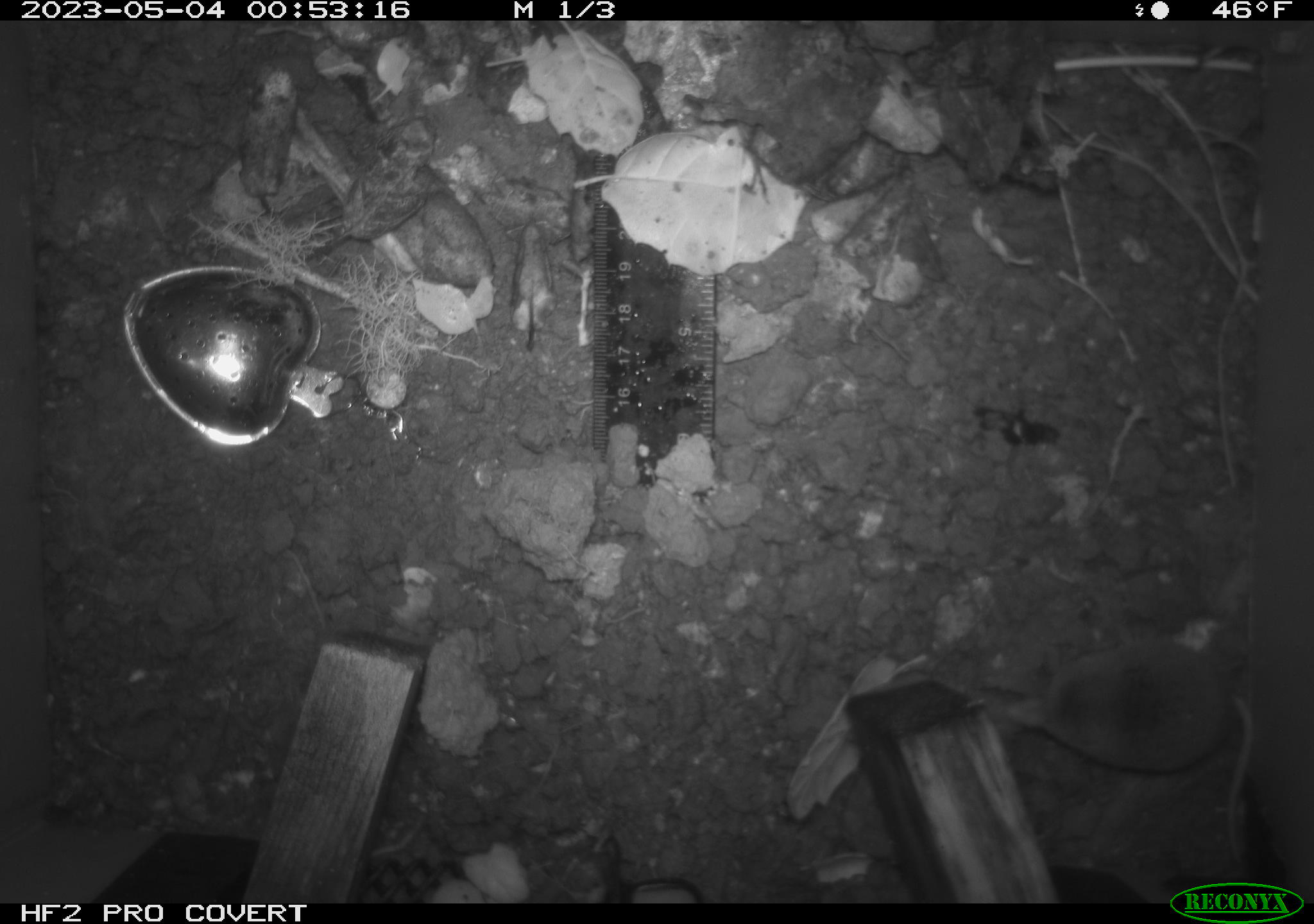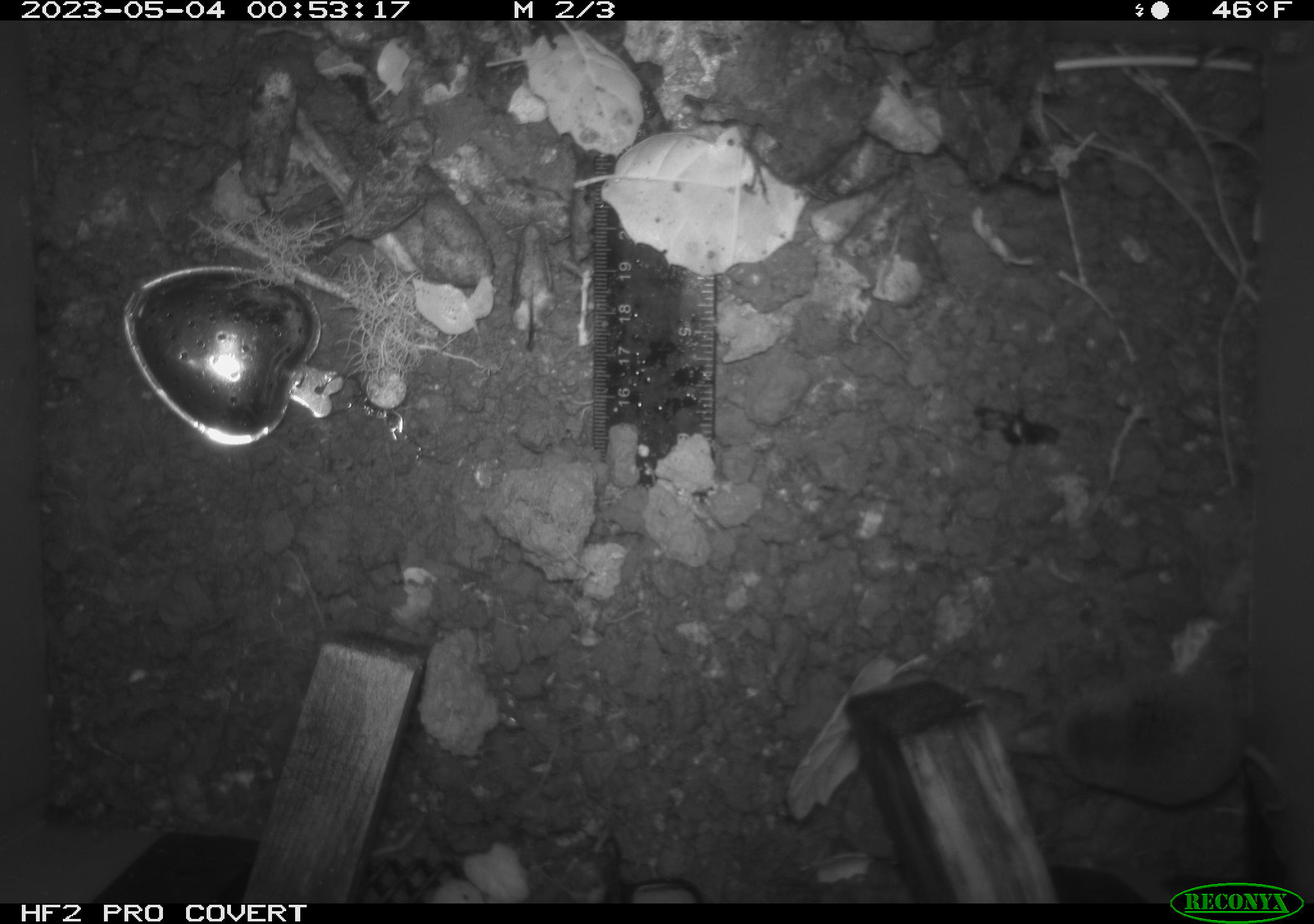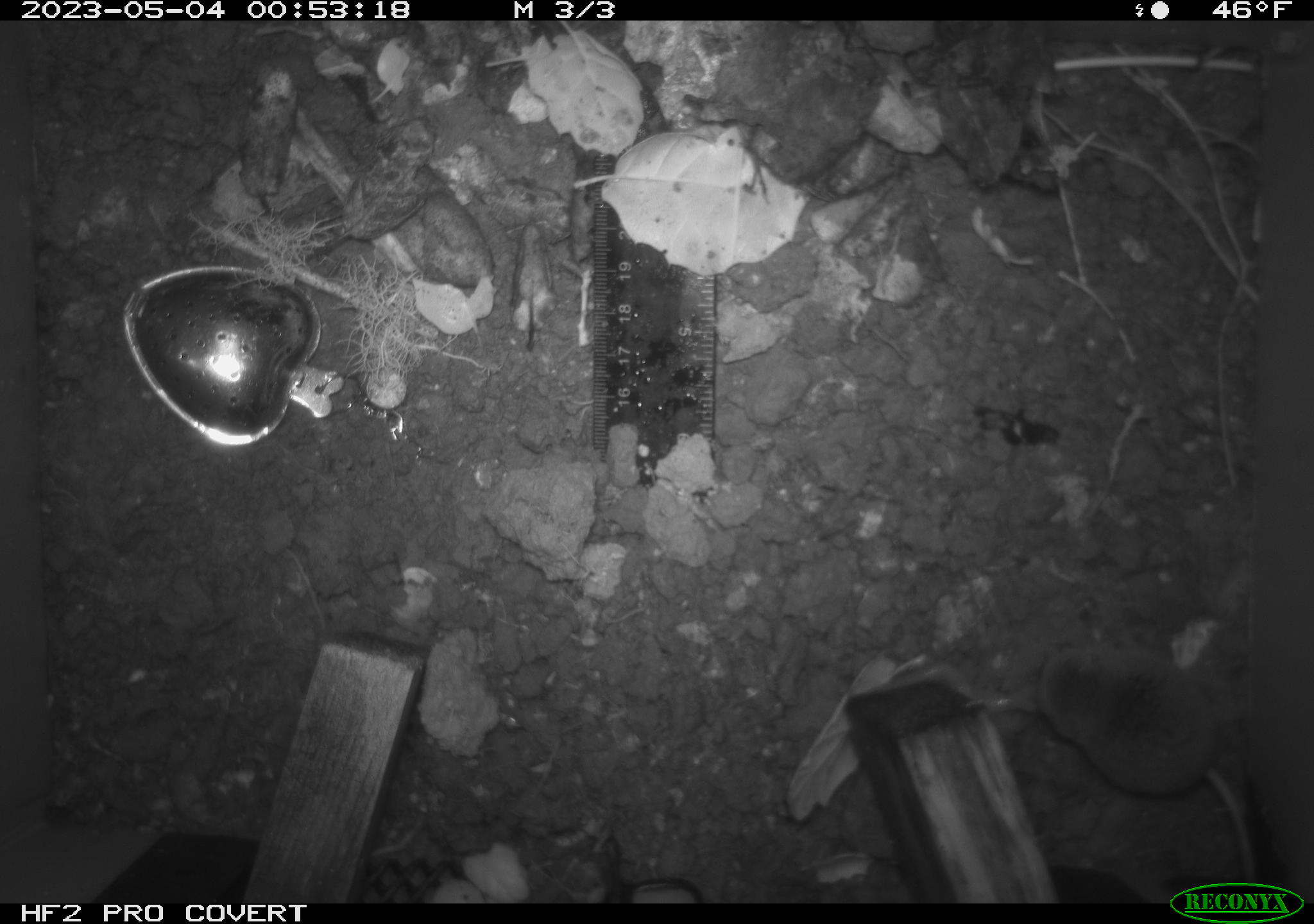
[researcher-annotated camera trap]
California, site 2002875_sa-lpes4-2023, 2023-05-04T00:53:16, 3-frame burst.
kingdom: Animalia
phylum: Chordata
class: Mammalia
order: Eulipotyphla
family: Soricidae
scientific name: Soricidae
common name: shrews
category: soricidae family